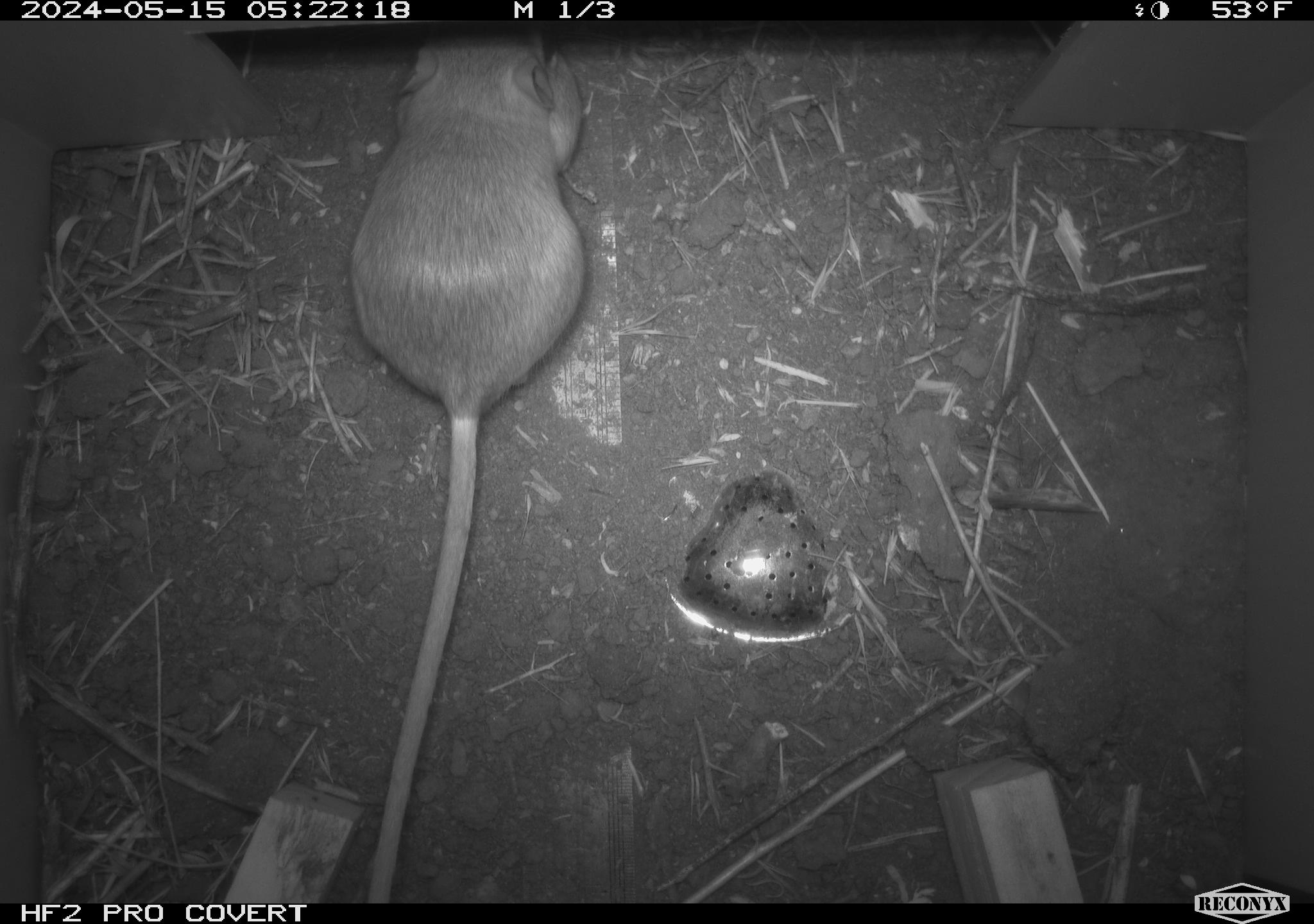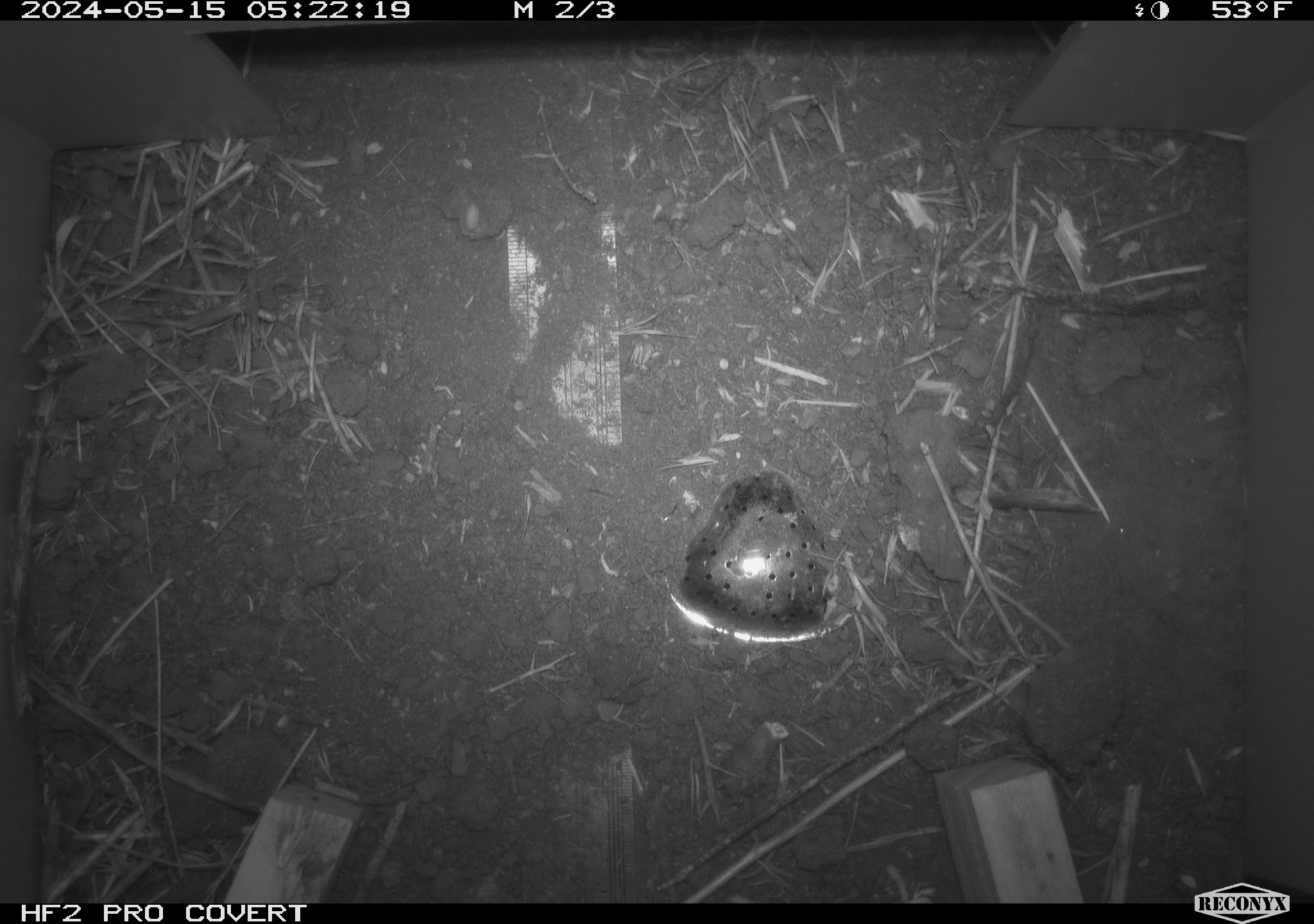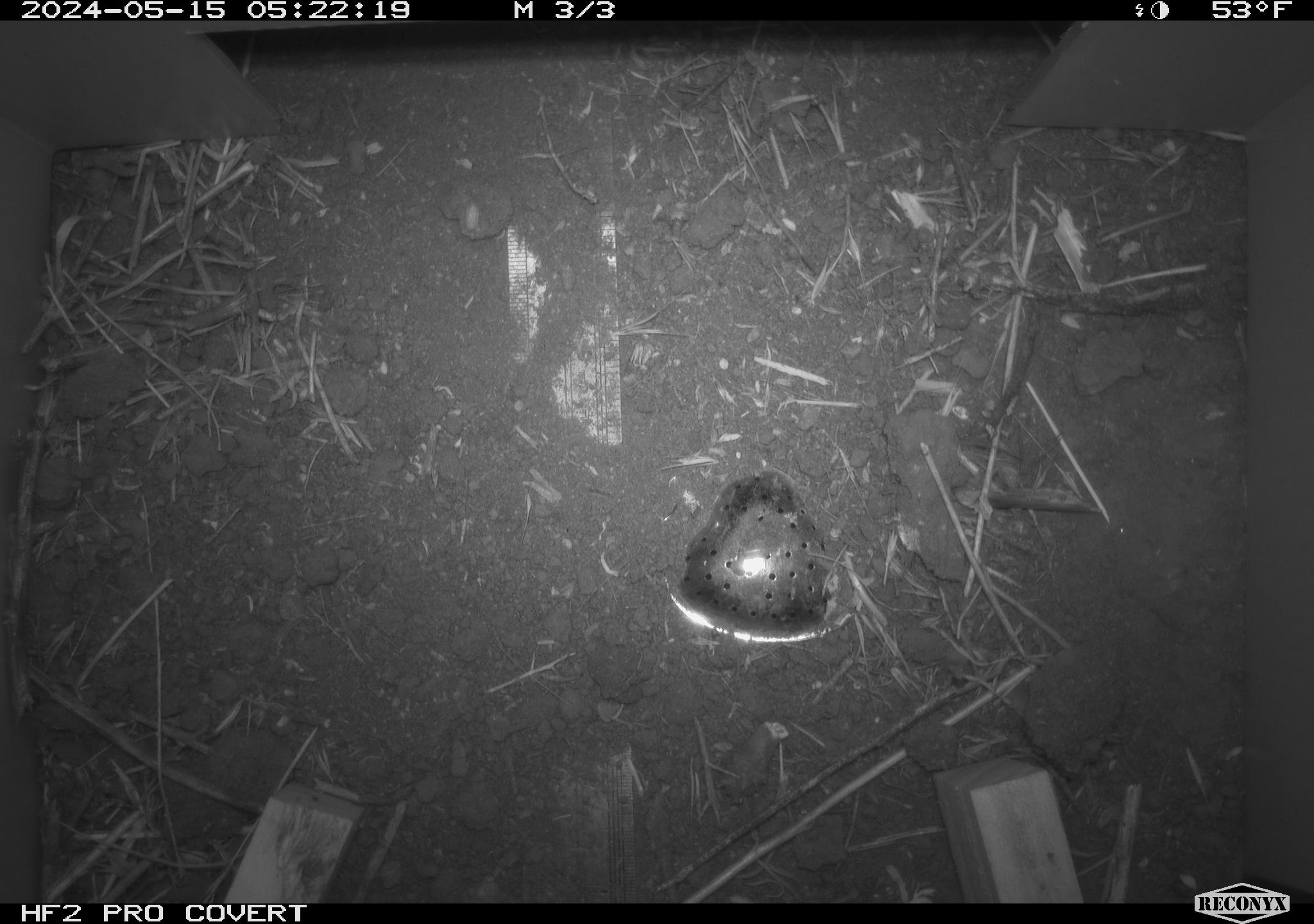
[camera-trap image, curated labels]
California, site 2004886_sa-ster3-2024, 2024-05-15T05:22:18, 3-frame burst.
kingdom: Animalia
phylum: Chordata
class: Mammalia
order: Rodentia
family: Heteromyidae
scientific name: Heteromyidae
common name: kangaroo rats and pocket mice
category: heteromyidae family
Heteromyidae family (kangaroo rats and pocket mice) (Heteromyidae).